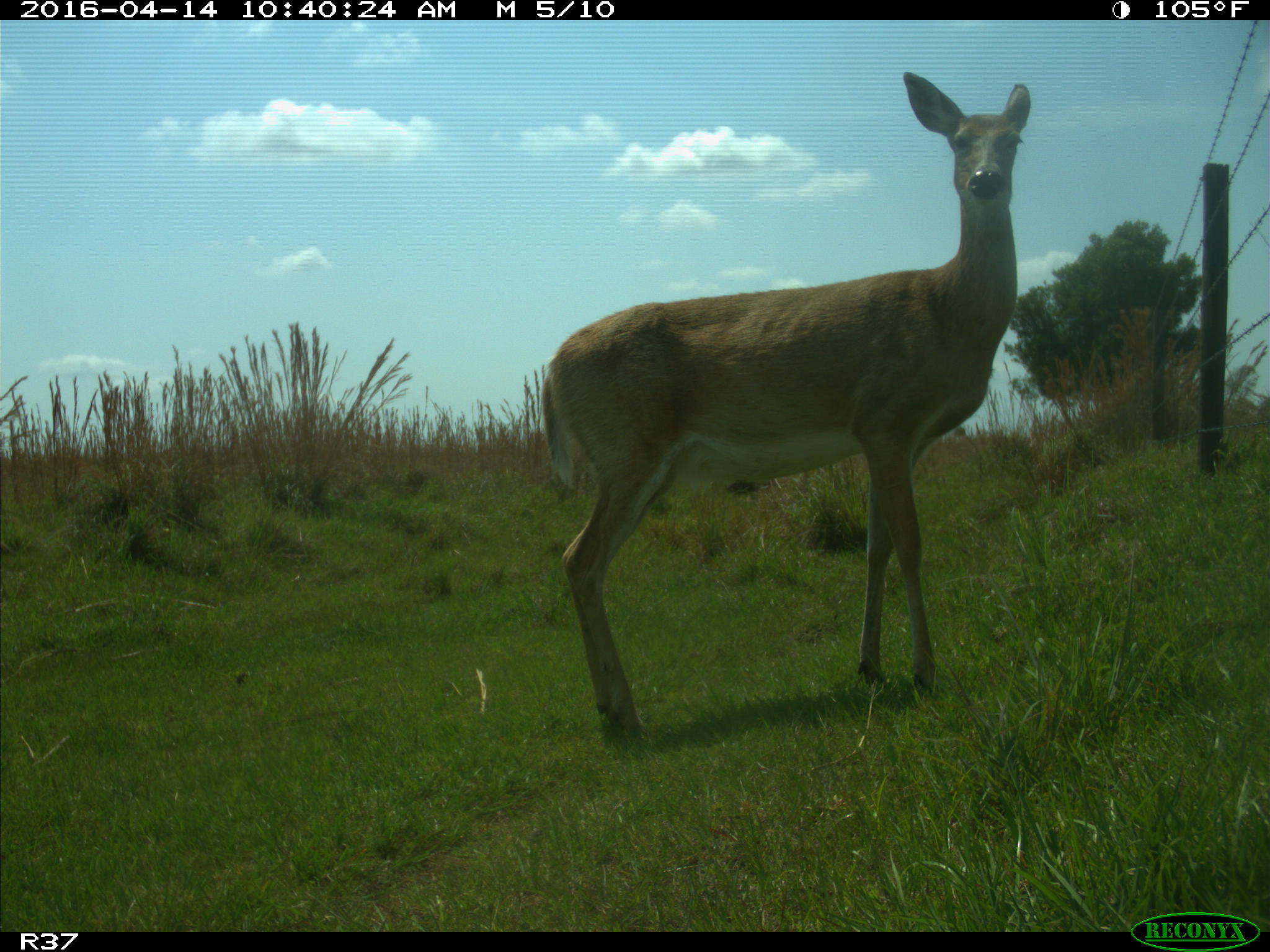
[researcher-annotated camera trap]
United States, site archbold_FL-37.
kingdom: Animalia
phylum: Chordata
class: Mammalia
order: Artiodactyla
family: Cervidae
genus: Odocoileus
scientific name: Odocoileus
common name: deer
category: unidentified deer